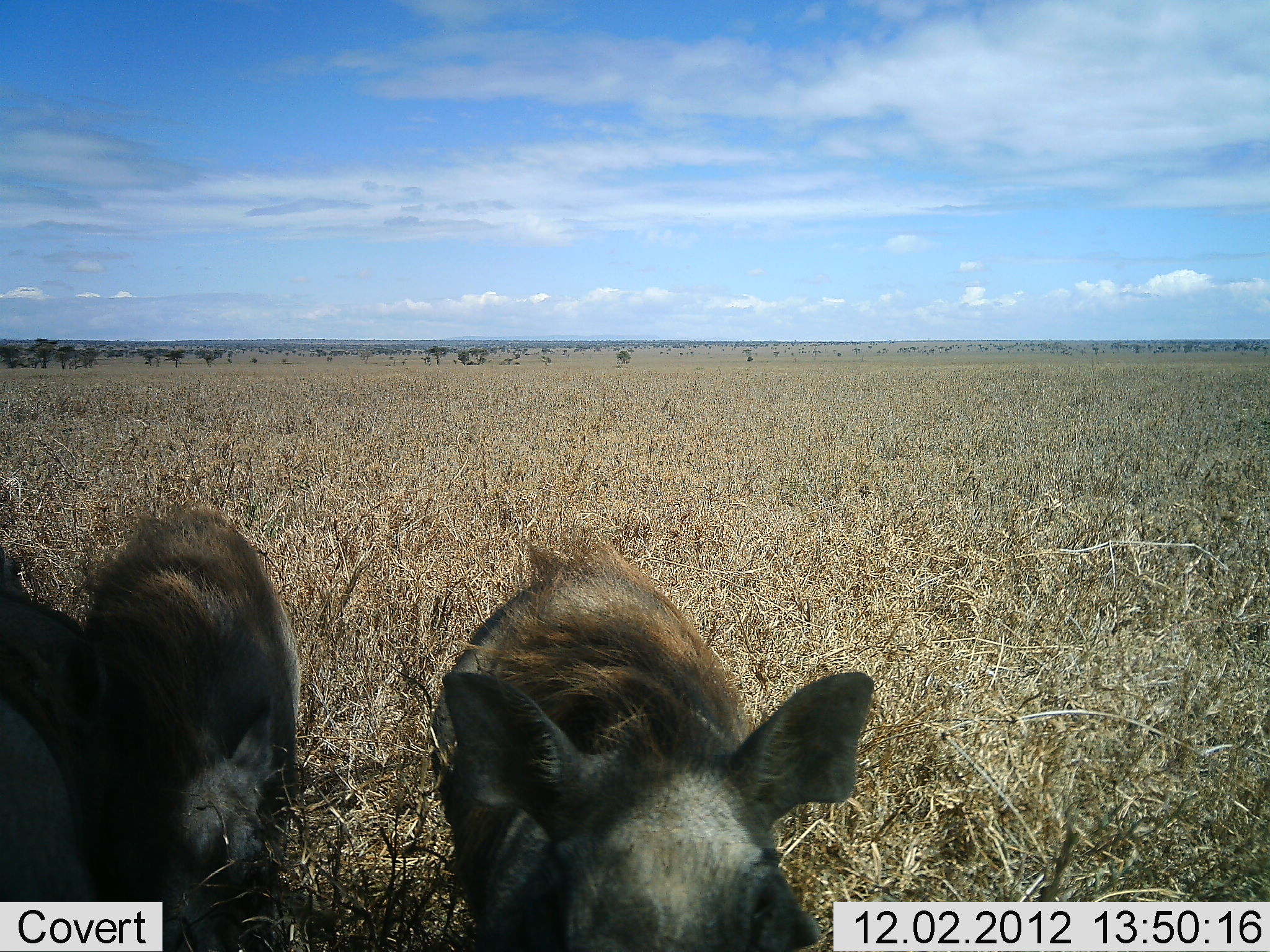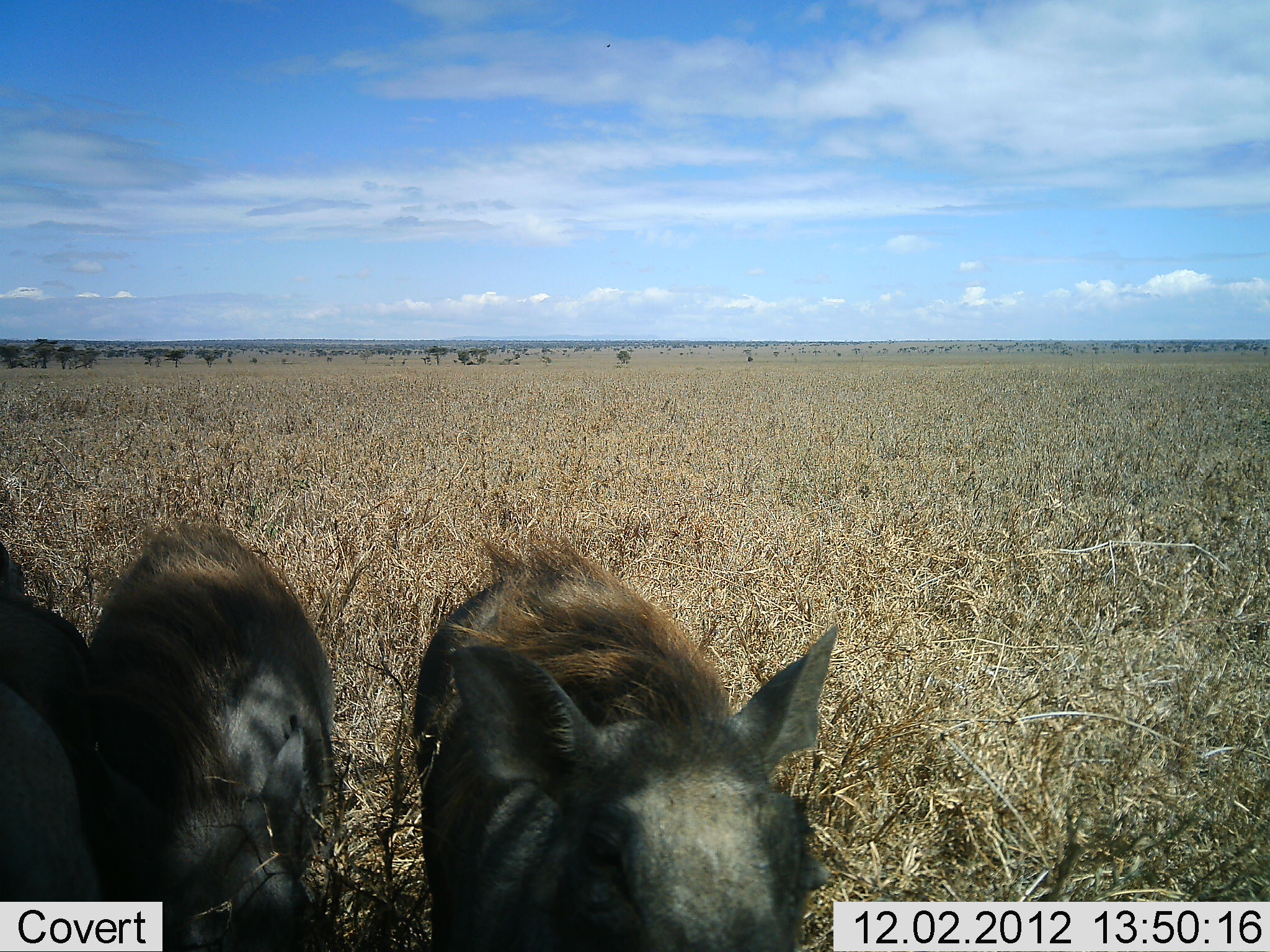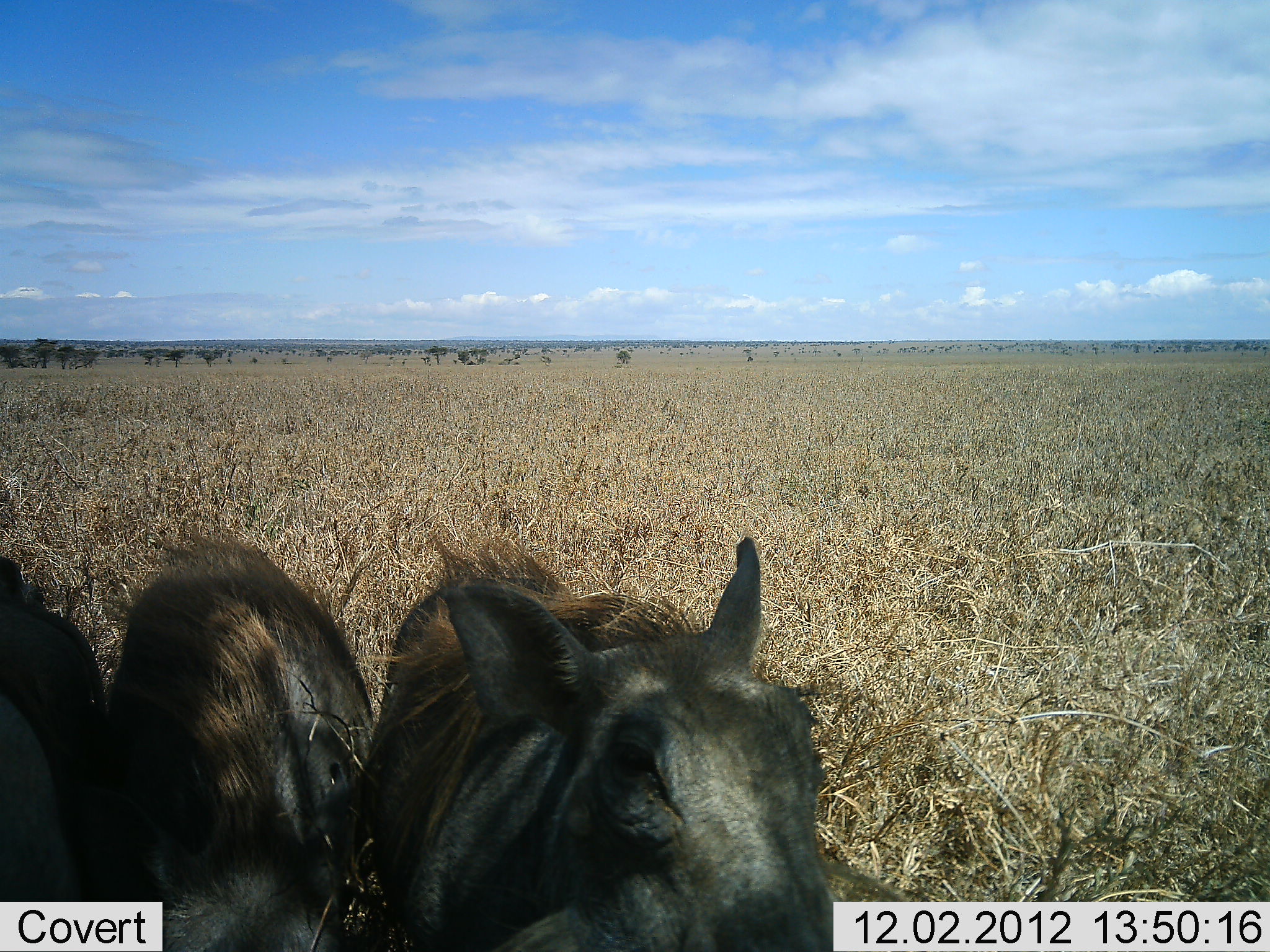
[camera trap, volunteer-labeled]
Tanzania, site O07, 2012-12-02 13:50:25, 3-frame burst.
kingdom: Animalia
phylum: Chordata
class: Mammalia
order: Artiodactyla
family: Suidae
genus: Phacochoerus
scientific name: Phacochoerus africanus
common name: warthog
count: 3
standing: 50%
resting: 0%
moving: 40%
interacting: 20%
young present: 20%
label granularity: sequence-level